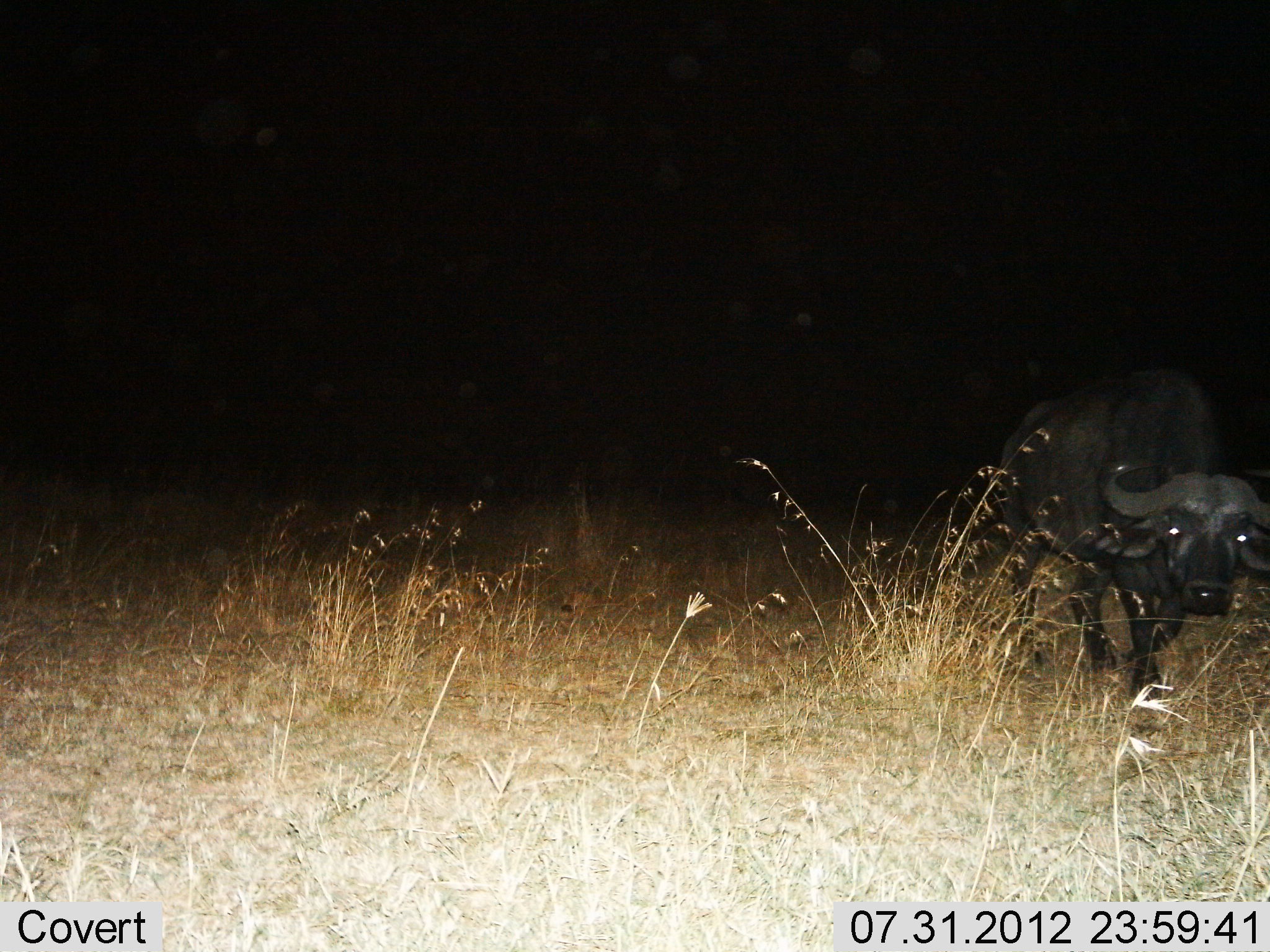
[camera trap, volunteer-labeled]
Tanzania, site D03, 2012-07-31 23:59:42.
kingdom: Animalia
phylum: Chordata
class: Mammalia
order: Artiodactyla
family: Bovidae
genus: Syncerus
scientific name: Syncerus caffer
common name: cape buffalo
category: buffalo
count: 1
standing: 20%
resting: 0%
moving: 80%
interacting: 0%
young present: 0%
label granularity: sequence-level